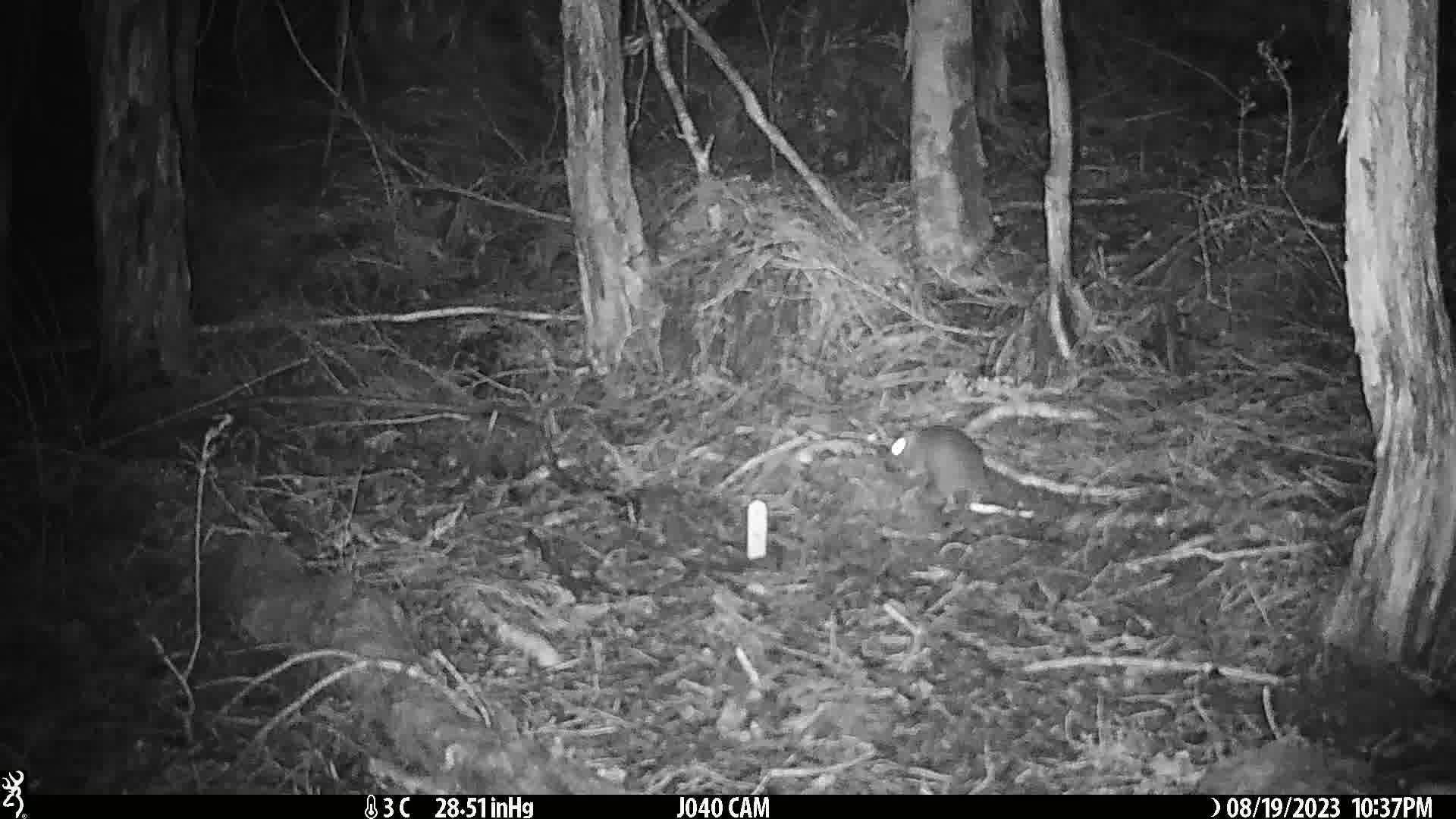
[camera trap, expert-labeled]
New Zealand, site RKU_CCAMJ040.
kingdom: Animalia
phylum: Chordata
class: Mammalia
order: Rodentia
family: Muridae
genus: Rattus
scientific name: Rattus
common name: rat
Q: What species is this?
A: Rat (Rattus).